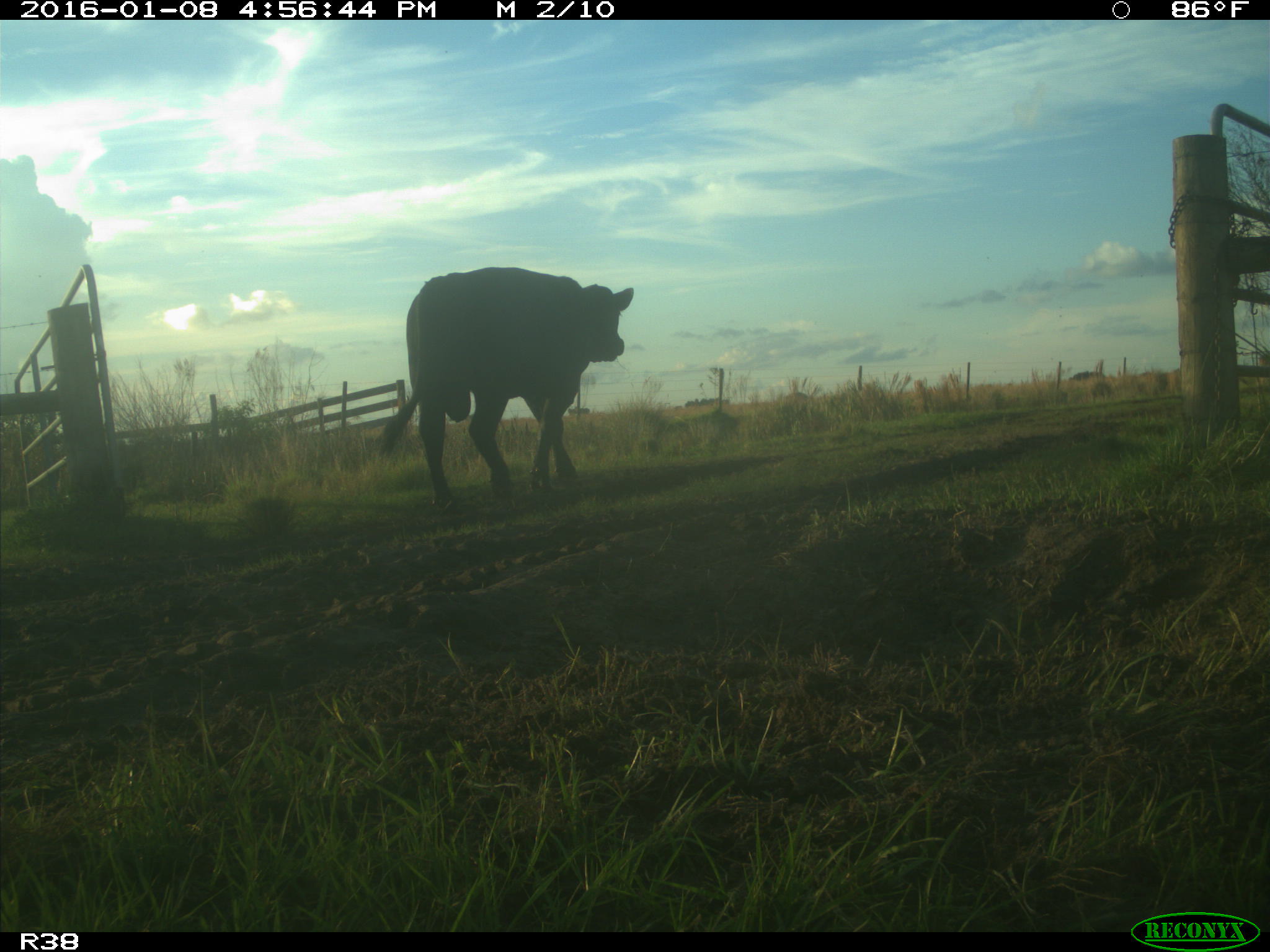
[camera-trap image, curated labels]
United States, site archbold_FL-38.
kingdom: Animalia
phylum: Chordata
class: Mammalia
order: Artiodactyla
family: Bovidae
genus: Bos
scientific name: Bos taurus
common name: domestic cow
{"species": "Bos taurus (domestic cow)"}